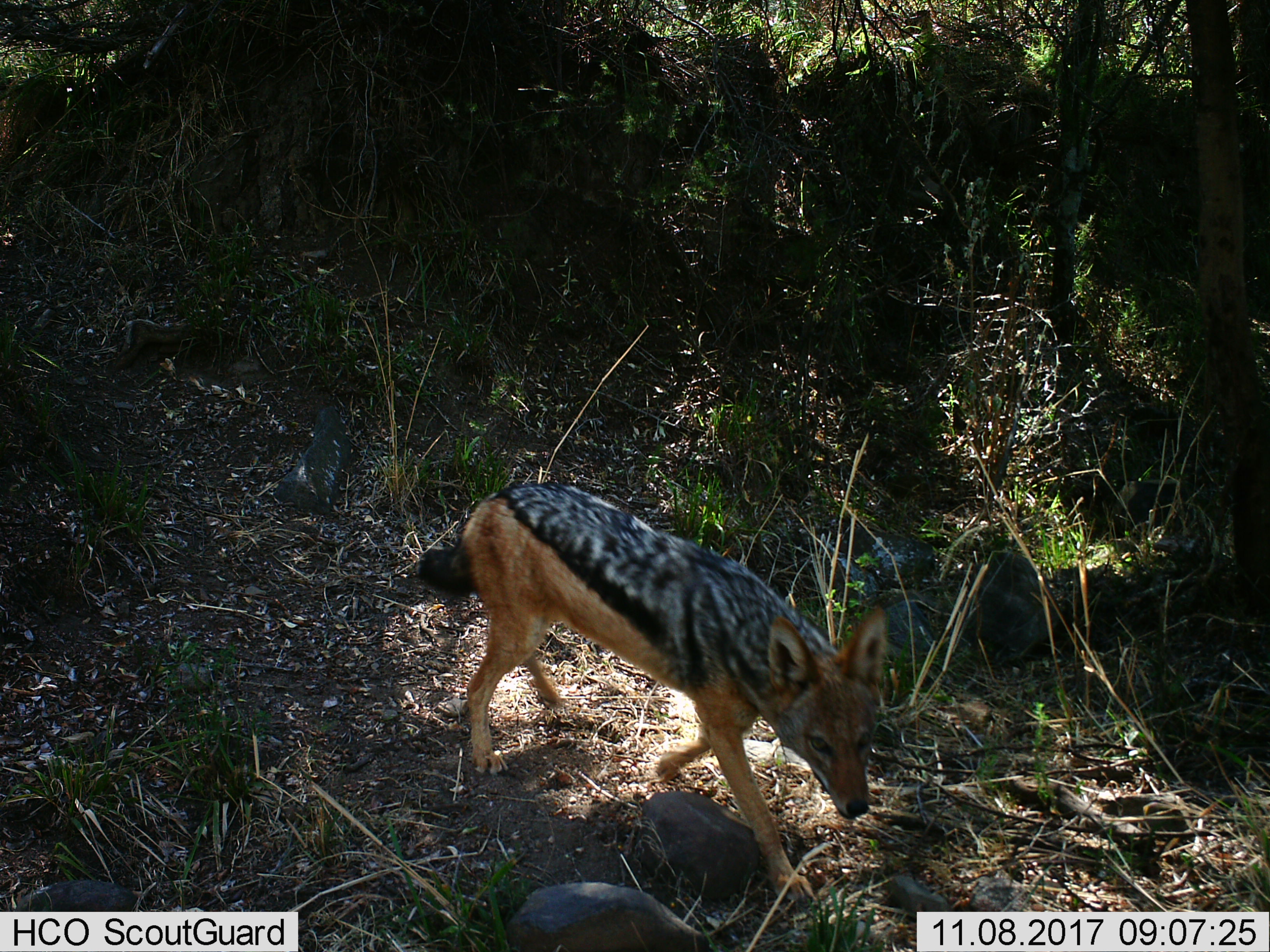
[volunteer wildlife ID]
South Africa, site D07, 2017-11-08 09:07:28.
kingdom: Animalia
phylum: Chordata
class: Mammalia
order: Carnivora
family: Canidae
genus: Lupulella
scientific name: Lupulella mesomelas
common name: black-backed jackal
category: jackalblackbacked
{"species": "jackalblackbacked (black-backed jackal) (Lupulella mesomelas)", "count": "1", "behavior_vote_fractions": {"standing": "0%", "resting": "0%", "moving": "100%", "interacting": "0%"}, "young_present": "0%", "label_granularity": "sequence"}